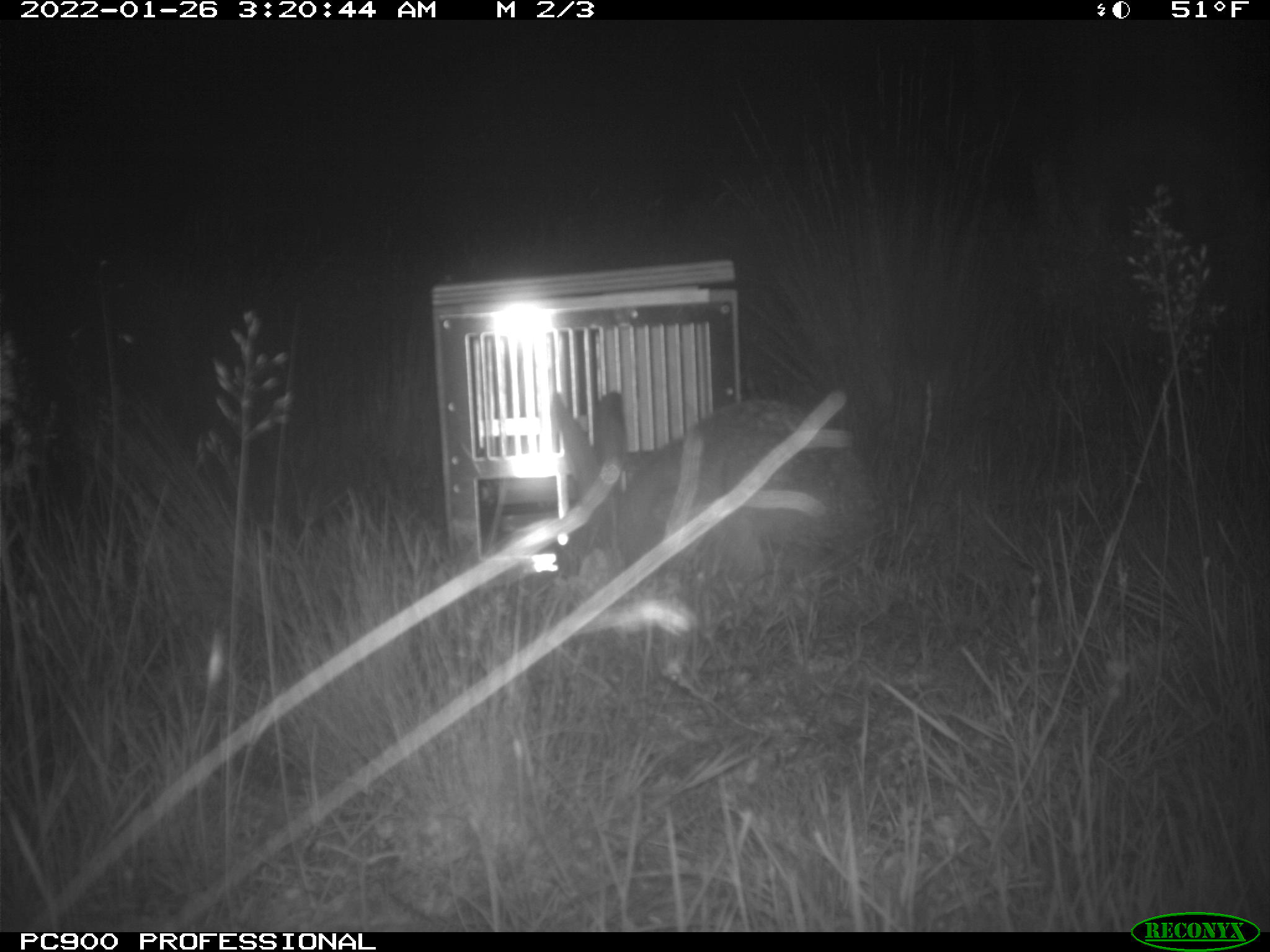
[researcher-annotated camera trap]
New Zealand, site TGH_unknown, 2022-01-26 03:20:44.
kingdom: Animalia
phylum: Chordata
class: Mammalia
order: Lagomorpha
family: Leporidae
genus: Lepus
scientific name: Lepus europaeus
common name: brown hare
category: hare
Hare (brown hare) (Lepus europaeus).